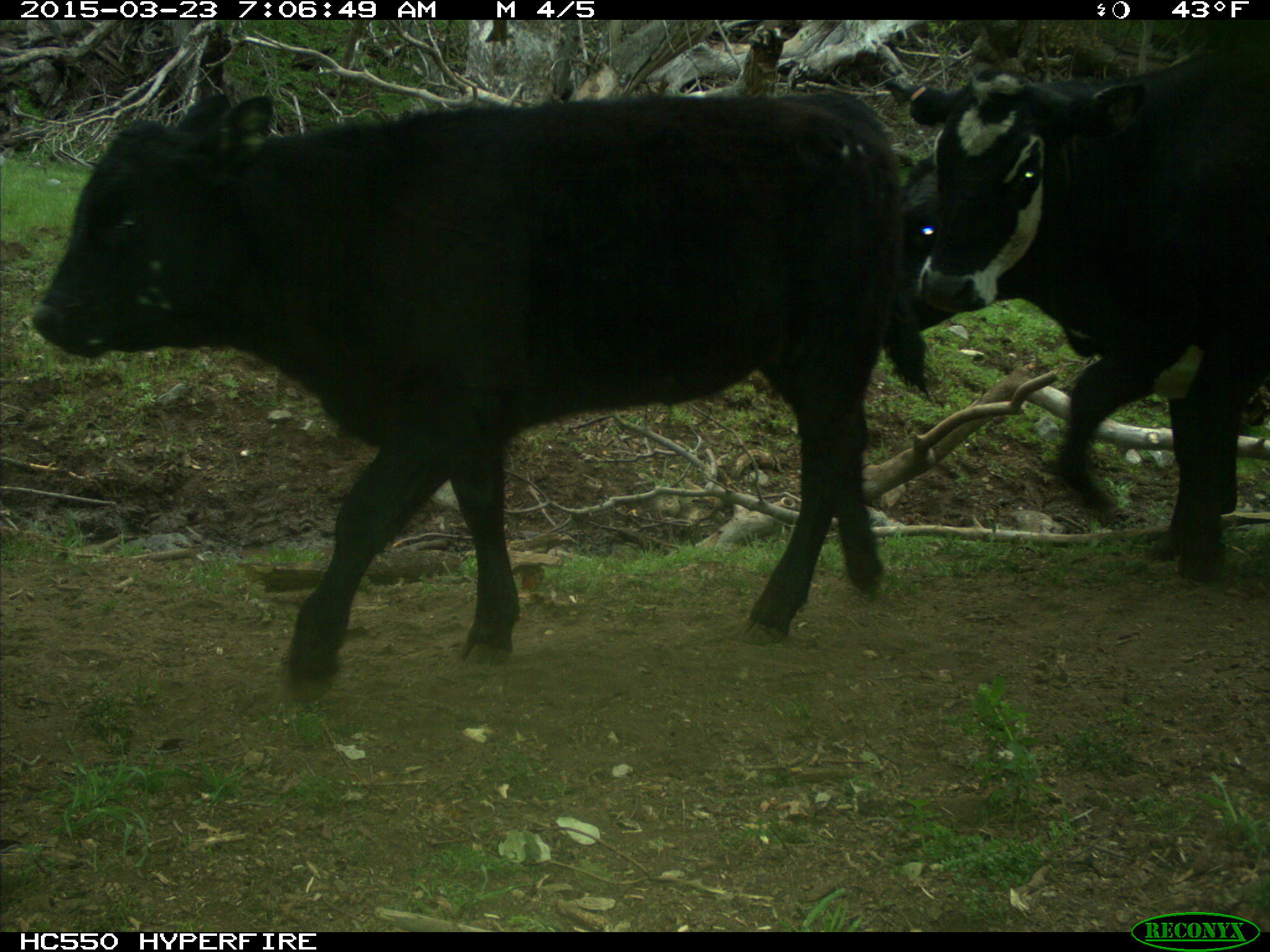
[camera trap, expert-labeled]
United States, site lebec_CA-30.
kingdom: Animalia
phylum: Chordata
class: Mammalia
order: Artiodactyla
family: Bovidae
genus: Bos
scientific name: Bos taurus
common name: domestic cow